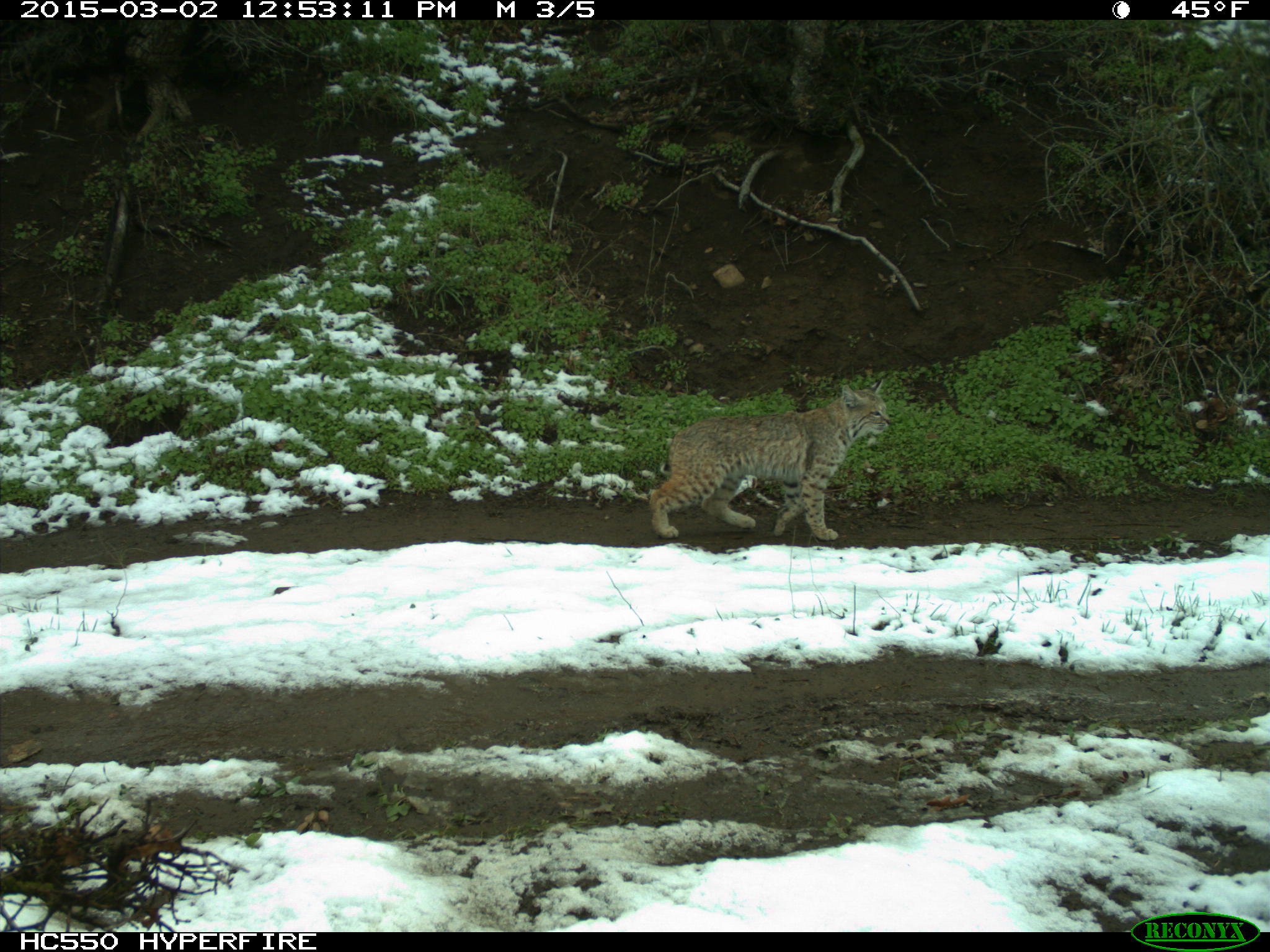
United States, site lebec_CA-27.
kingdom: Animalia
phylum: Chordata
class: Mammalia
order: Carnivora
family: Felidae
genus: Lynx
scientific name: Lynx rufus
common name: bobcat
Lynx rufus (bobcat).